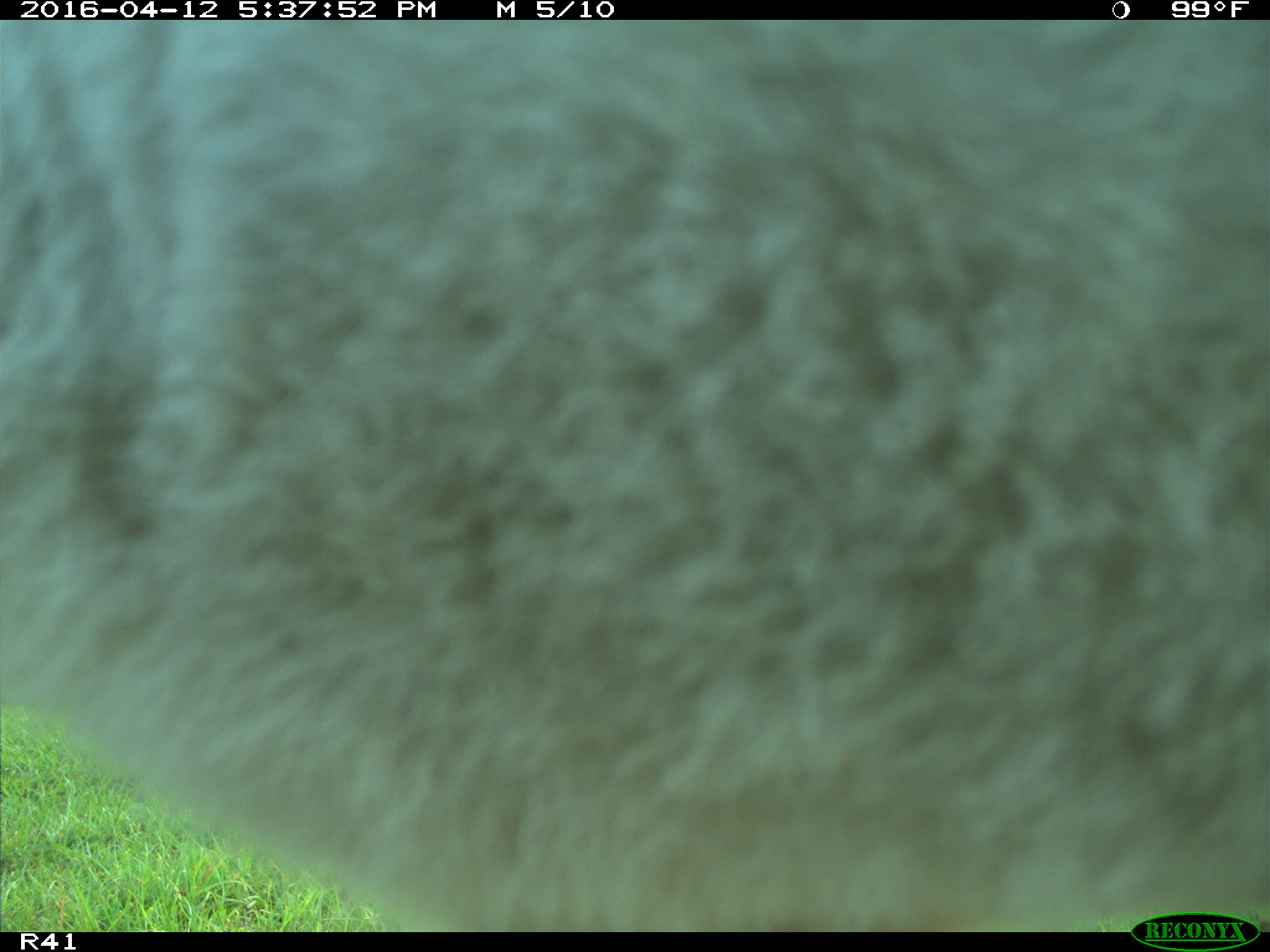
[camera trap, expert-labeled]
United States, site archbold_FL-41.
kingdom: Animalia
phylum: Chordata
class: Mammalia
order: Artiodactyla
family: Bovidae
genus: Bos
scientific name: Bos taurus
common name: domestic cow